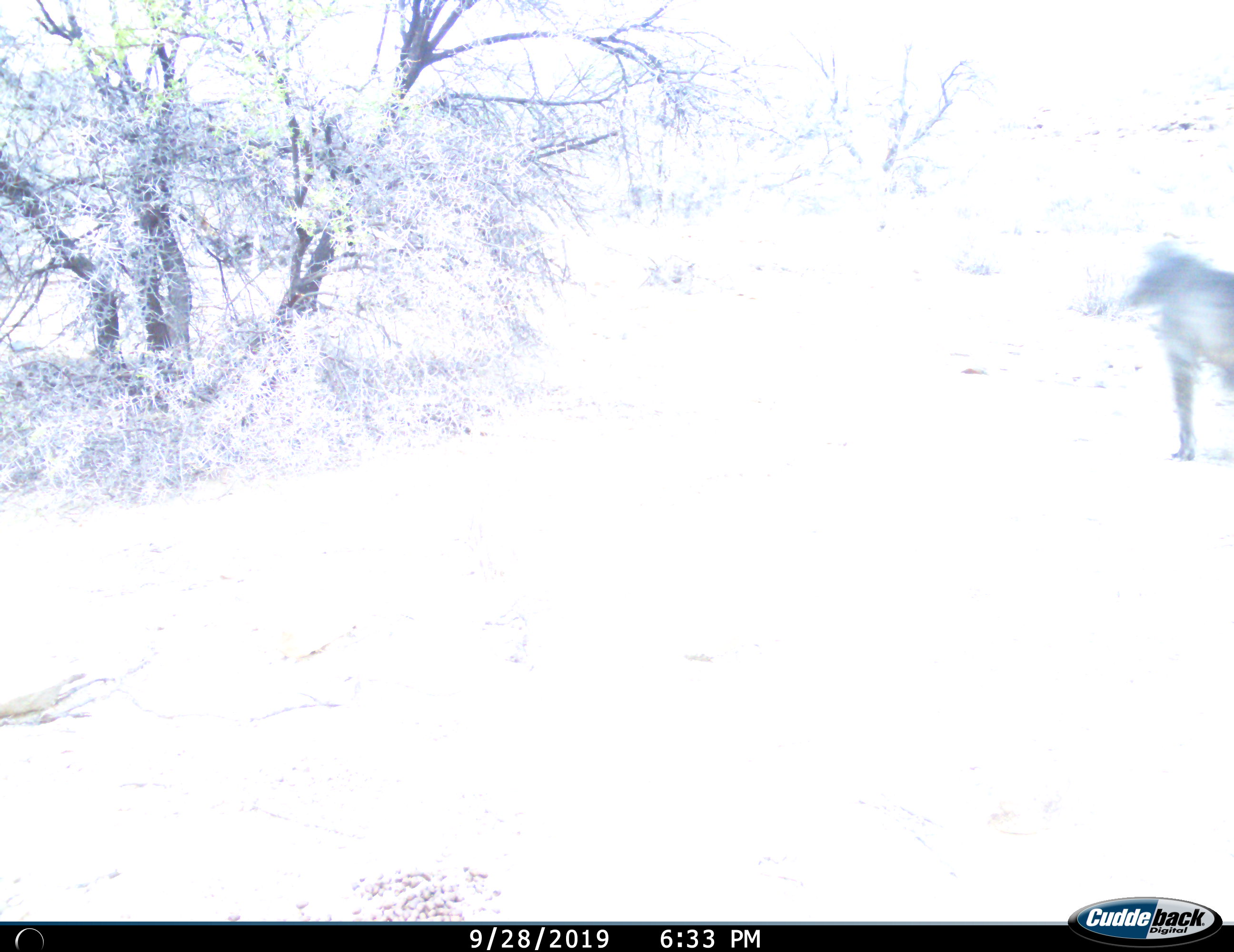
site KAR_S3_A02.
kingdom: Animalia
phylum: Chordata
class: Mammalia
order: Primates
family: Cercopithecidae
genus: Papio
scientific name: Papio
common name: baboon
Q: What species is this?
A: Baboon (Papio).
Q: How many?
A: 1.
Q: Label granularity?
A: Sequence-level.